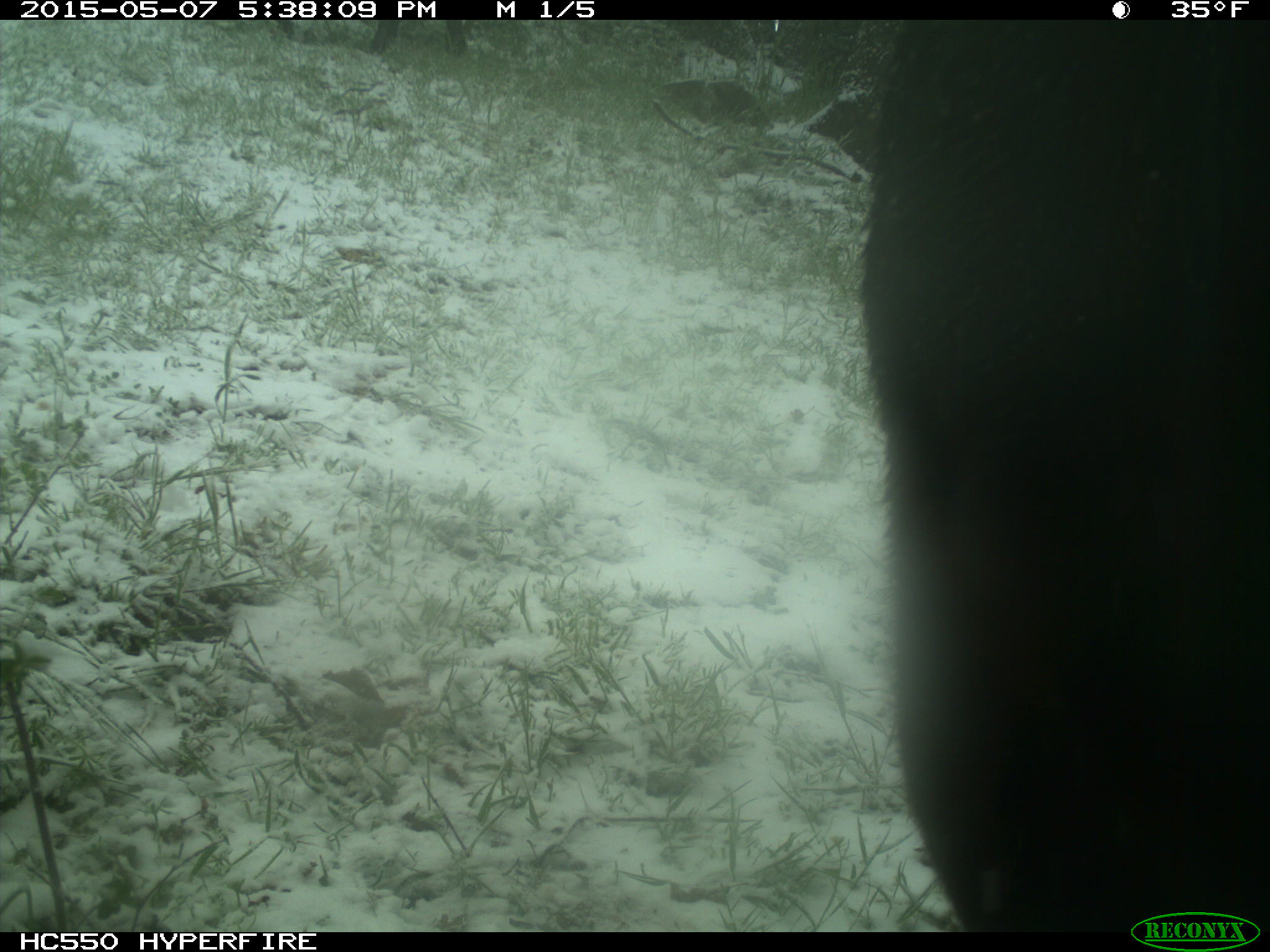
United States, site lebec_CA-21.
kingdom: Animalia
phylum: Chordata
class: Mammalia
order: Artiodactyla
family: Bovidae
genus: Bos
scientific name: Bos taurus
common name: domestic cow